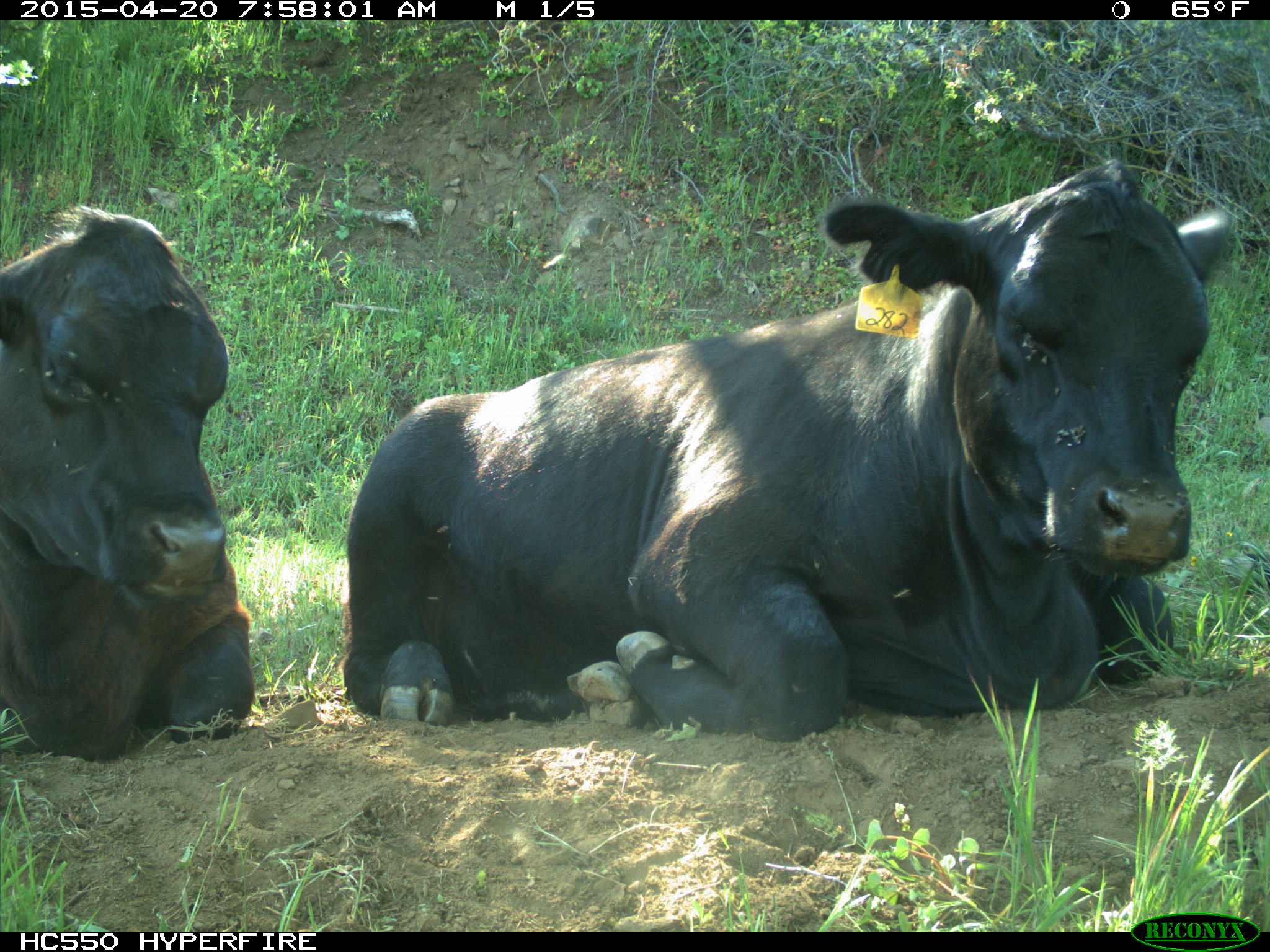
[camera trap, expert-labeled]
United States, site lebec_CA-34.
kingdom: Animalia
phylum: Chordata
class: Mammalia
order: Artiodactyla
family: Bovidae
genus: Bos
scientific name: Bos taurus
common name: domestic cow